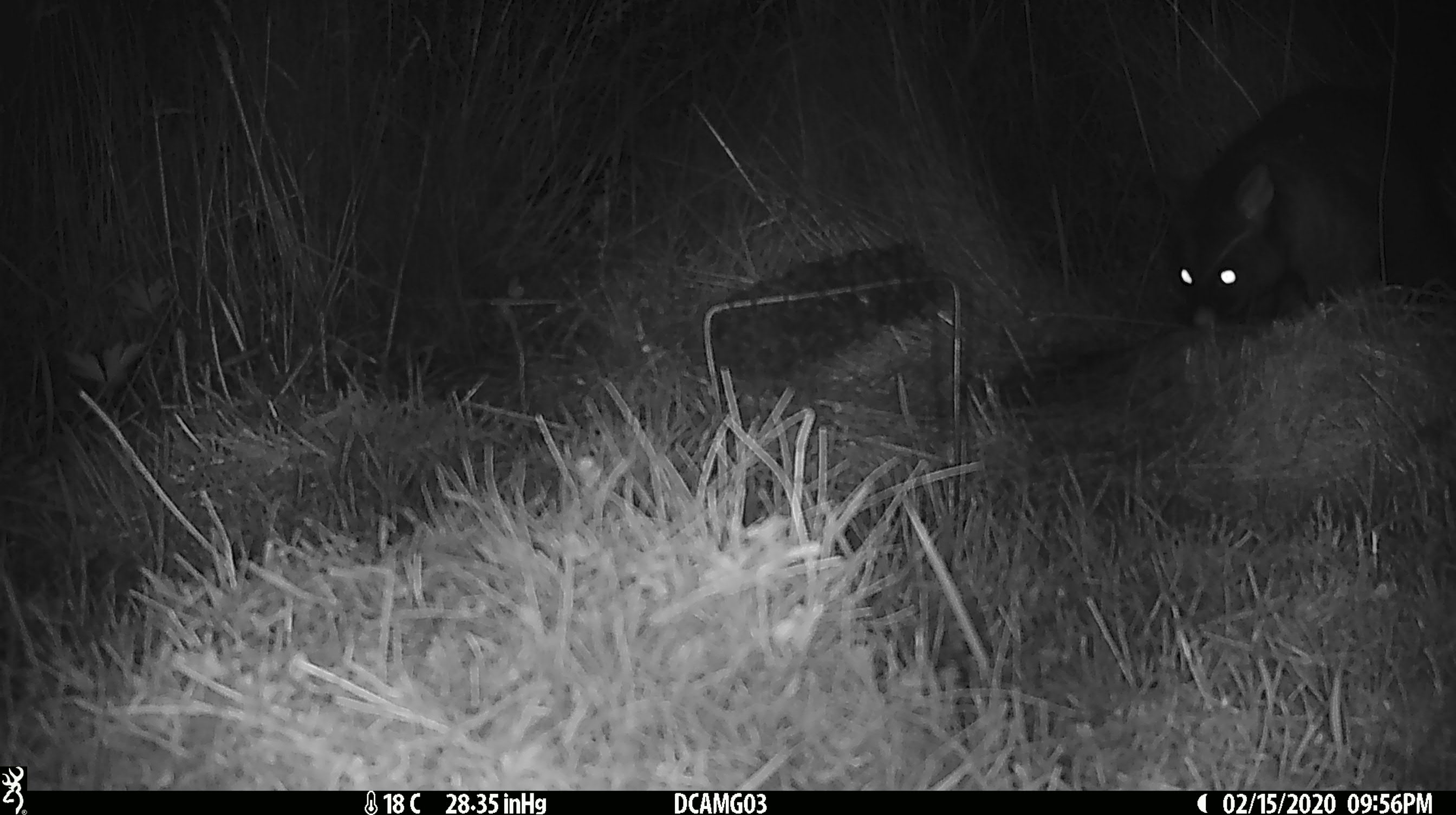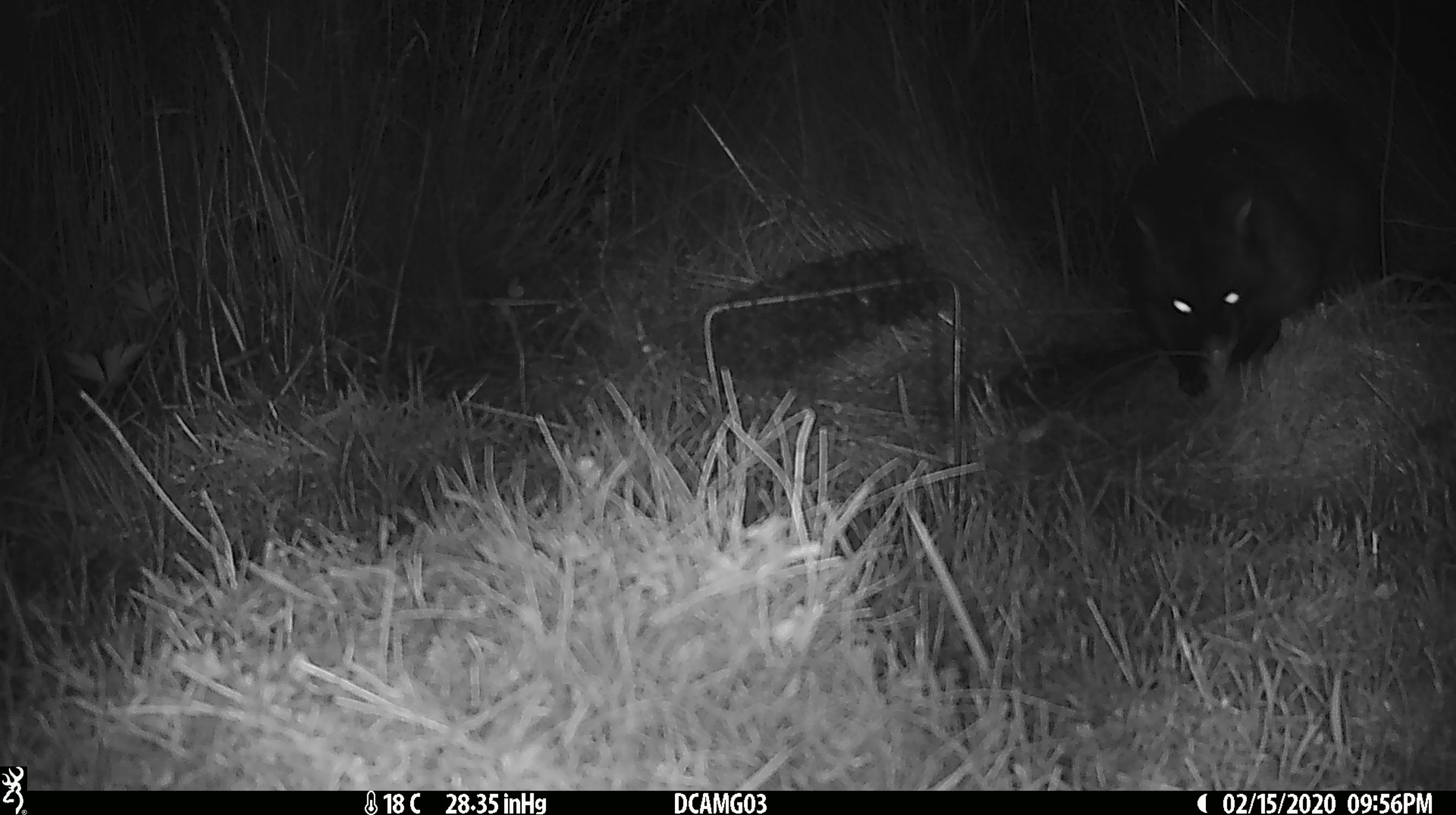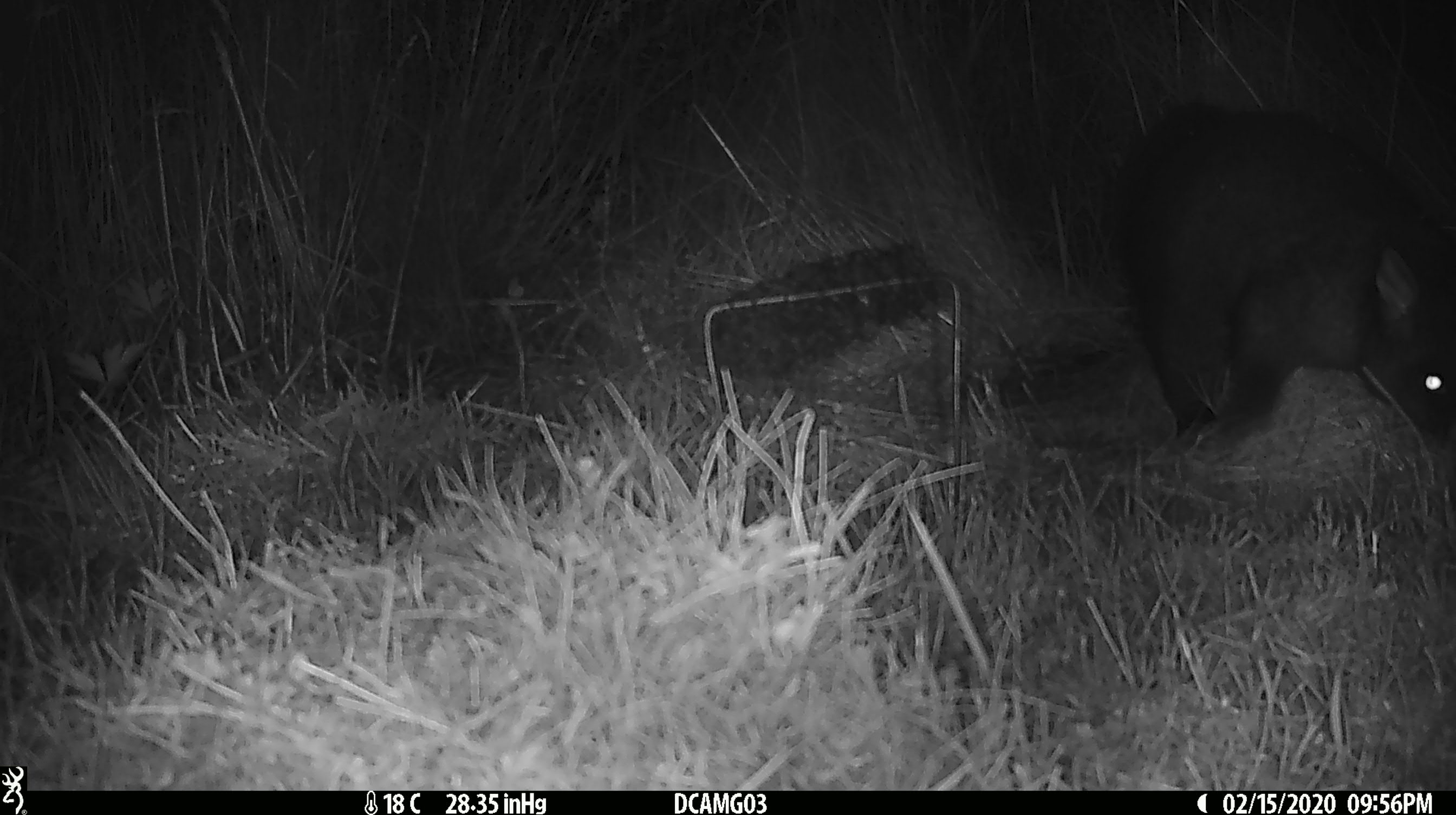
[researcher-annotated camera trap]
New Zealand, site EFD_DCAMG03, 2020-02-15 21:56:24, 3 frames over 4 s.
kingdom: Animalia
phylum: Chordata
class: Mammalia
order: Diprotodontia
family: Phalangeridae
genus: Trichosurus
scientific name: Trichosurus vulpecula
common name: common brushtail possum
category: possum